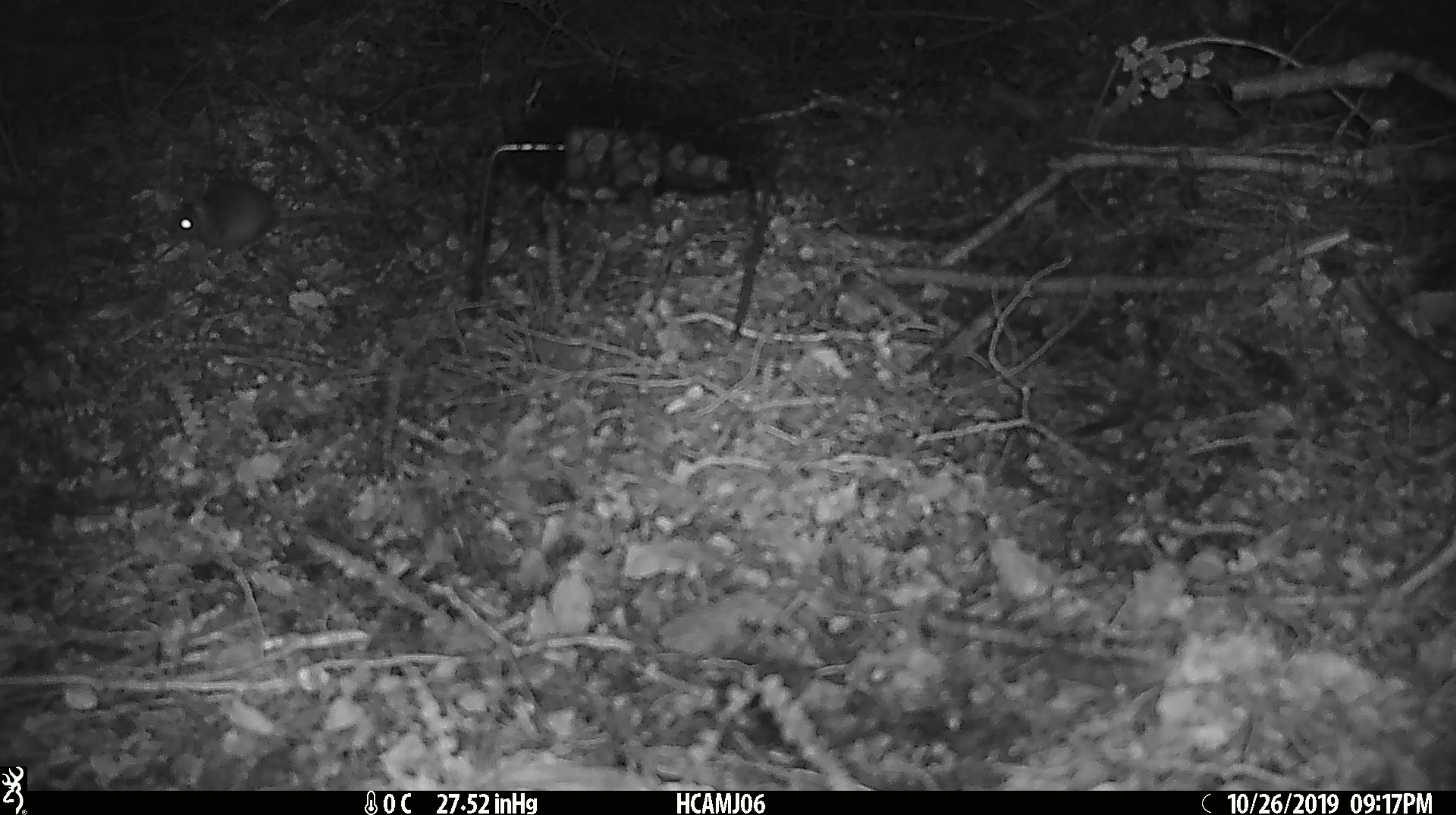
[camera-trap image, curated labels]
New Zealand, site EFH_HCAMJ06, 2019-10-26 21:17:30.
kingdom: Animalia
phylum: Chordata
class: Mammalia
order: Rodentia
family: Muridae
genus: Mus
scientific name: Mus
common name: mouse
Mouse (Mus).